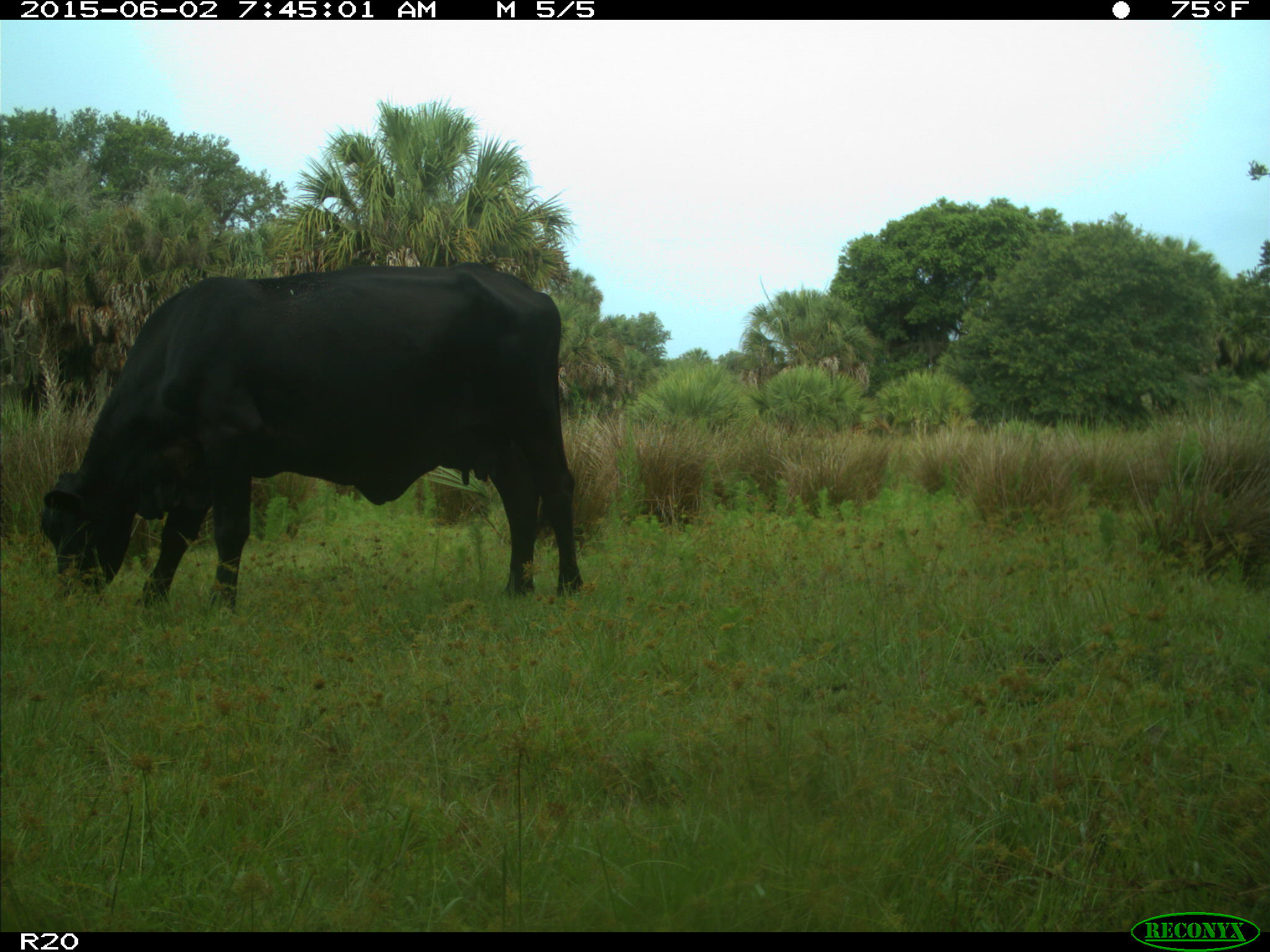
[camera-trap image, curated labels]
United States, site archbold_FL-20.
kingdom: Animalia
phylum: Chordata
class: Mammalia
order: Artiodactyla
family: Bovidae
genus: Bos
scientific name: Bos taurus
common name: domestic cow